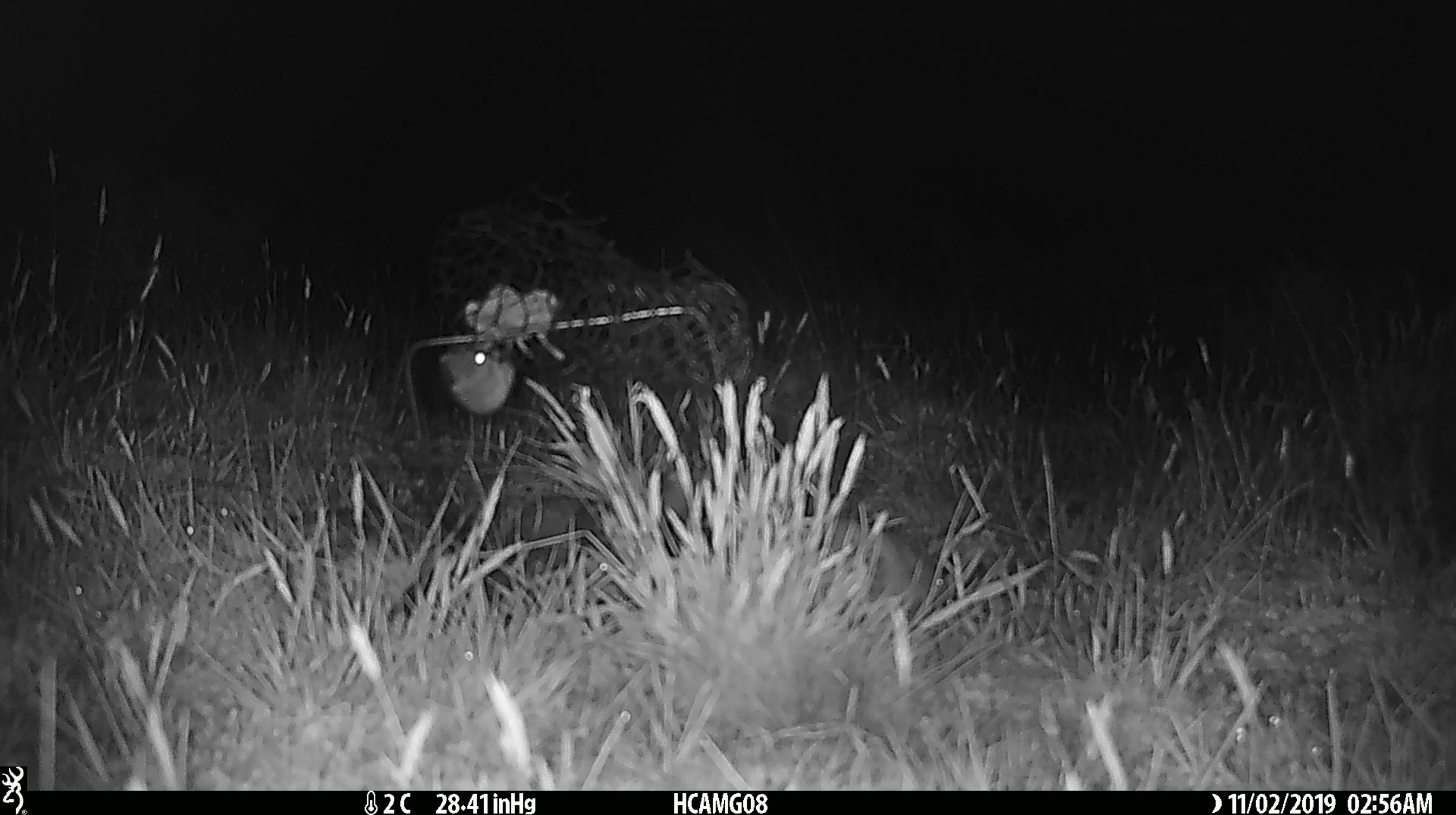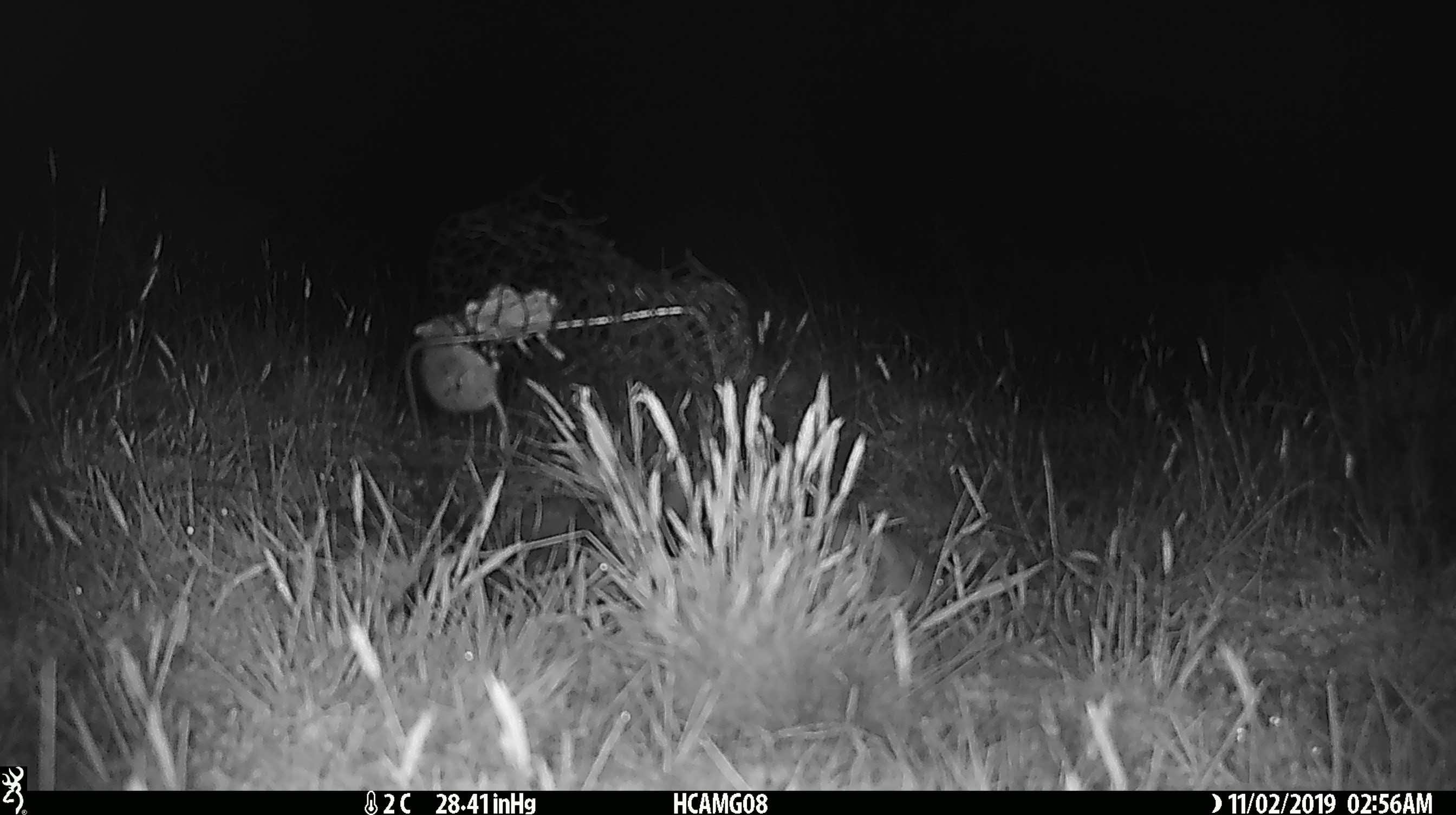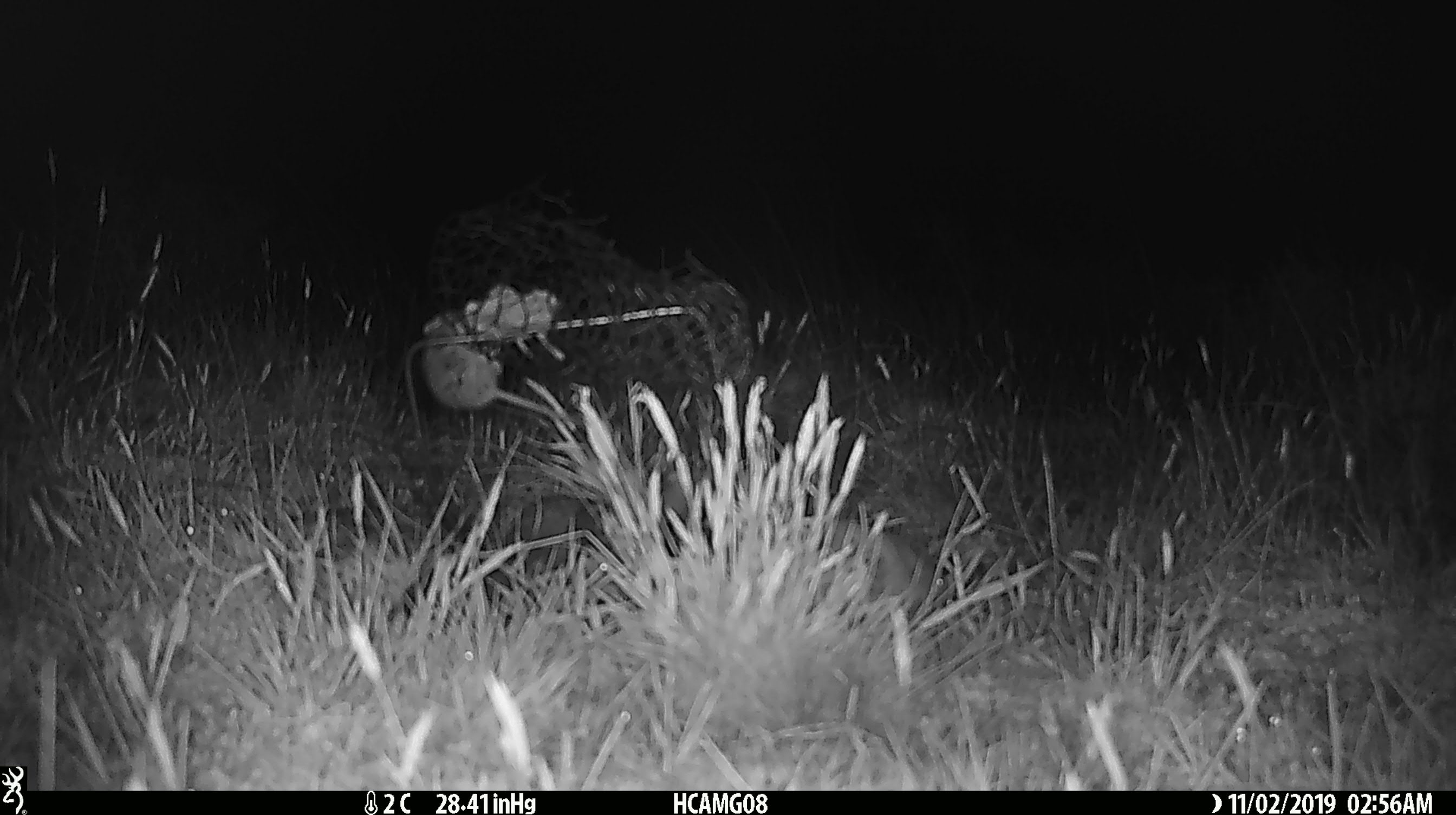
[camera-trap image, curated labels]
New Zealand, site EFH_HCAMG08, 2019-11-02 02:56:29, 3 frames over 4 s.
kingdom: Animalia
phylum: Chordata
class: Mammalia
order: Rodentia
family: Muridae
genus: Mus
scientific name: Mus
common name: mouse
Mouse (Mus).